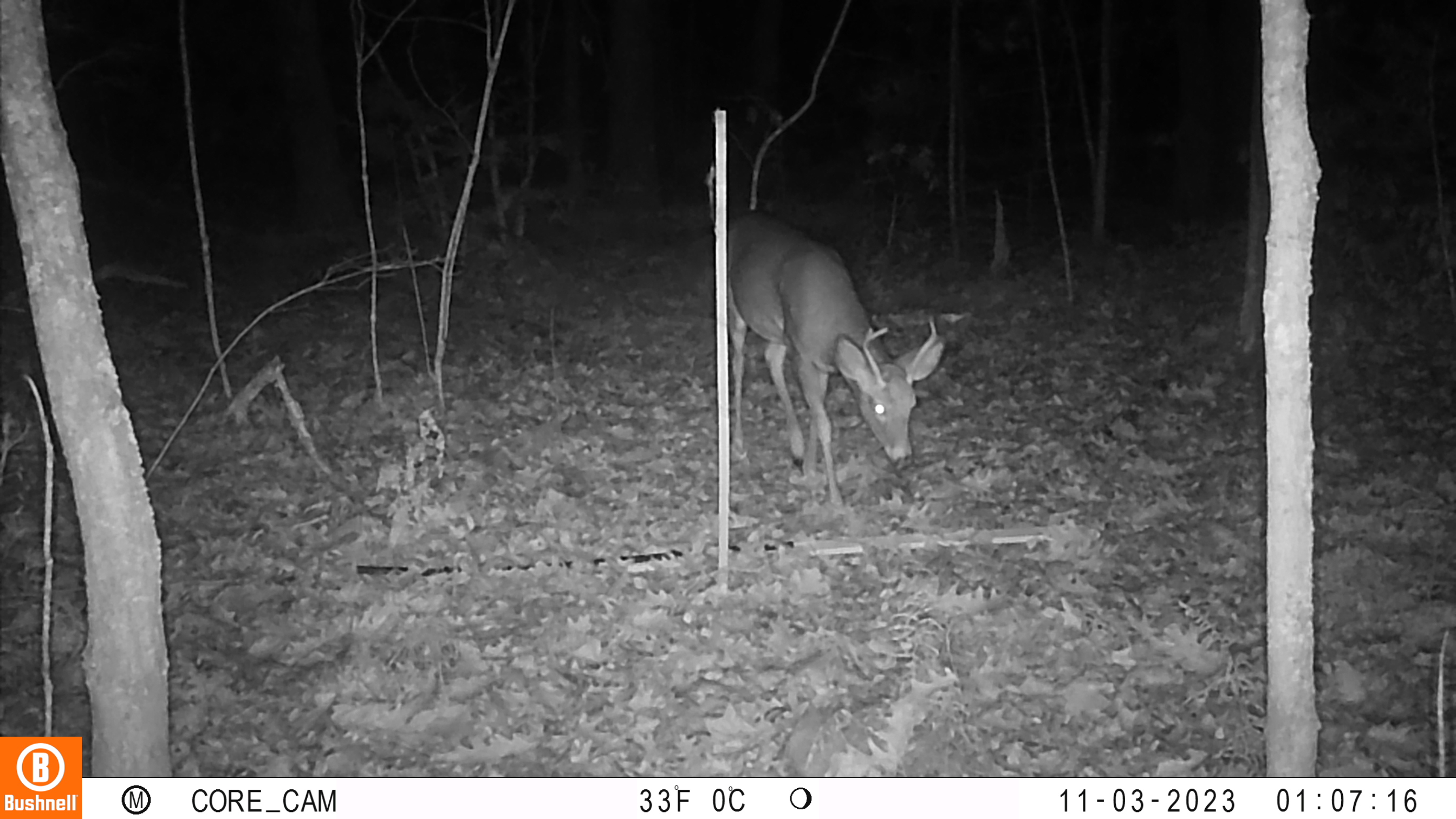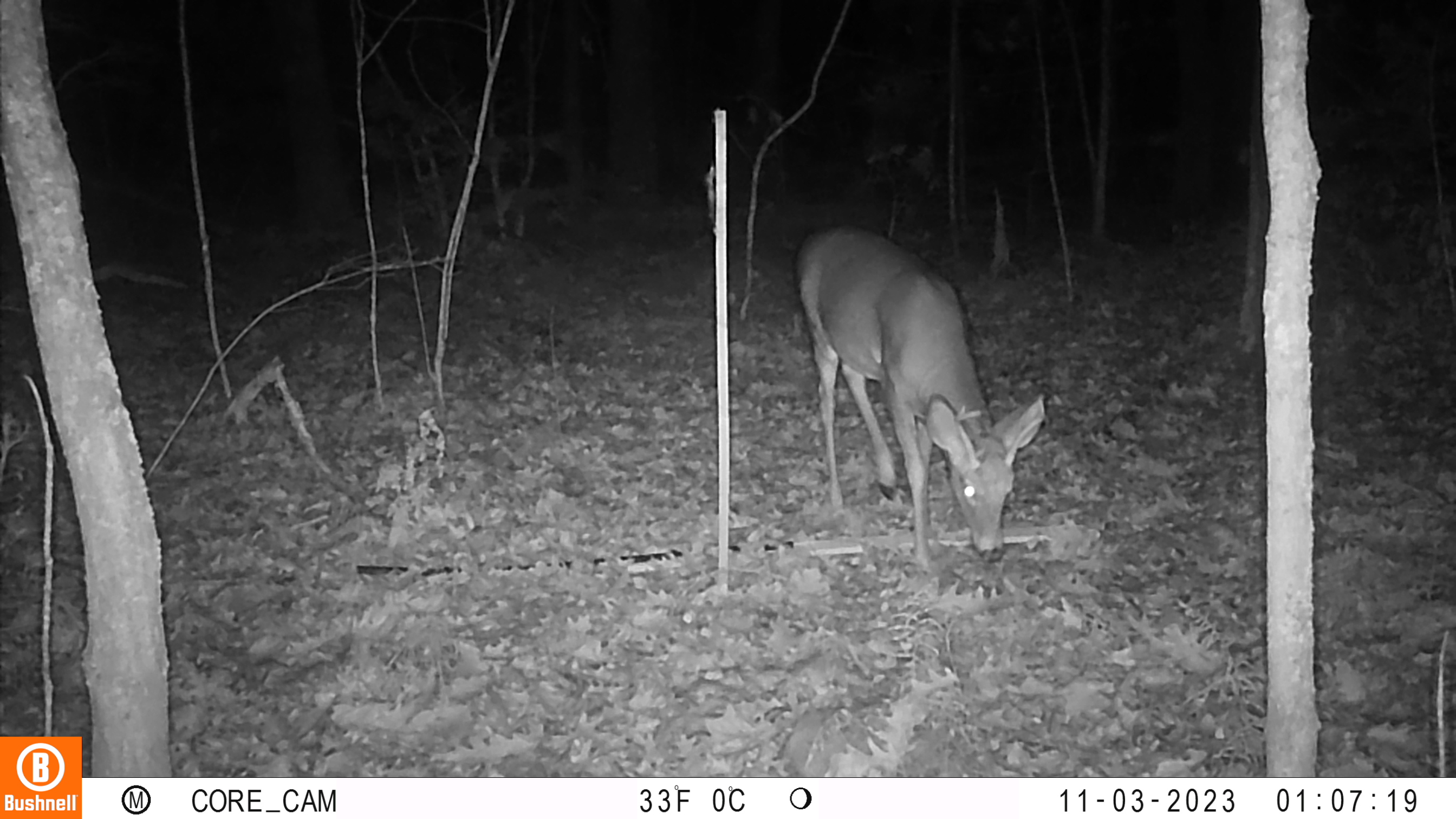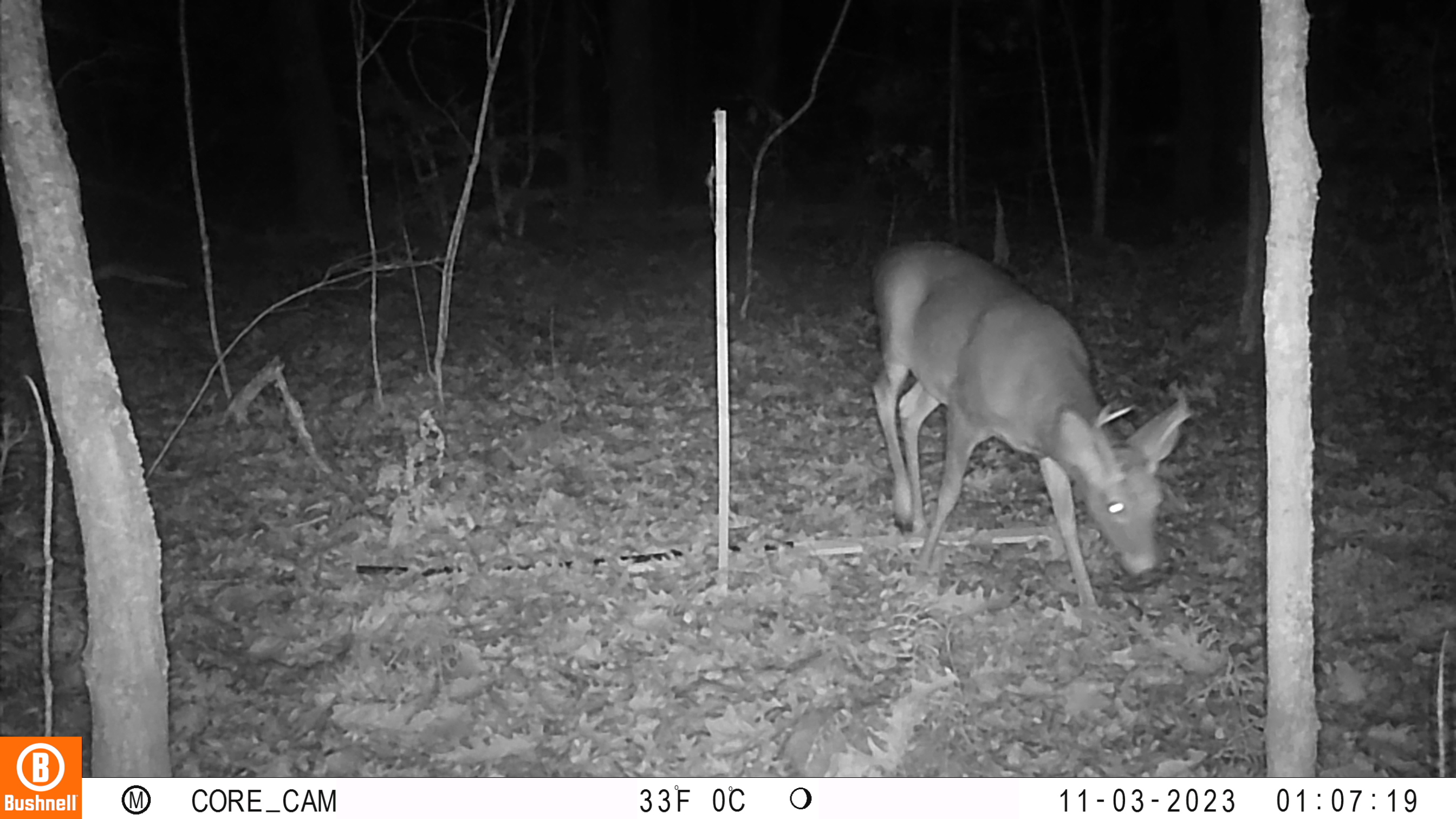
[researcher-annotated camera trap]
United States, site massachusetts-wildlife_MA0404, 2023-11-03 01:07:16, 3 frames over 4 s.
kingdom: Animalia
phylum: Chordata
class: Mammalia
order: Artiodactyla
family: Cervidae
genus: Odocoileus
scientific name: Odocoileus virginianus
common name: white-tailed deer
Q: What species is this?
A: White-tailed deer (Odocoileus virginianus).